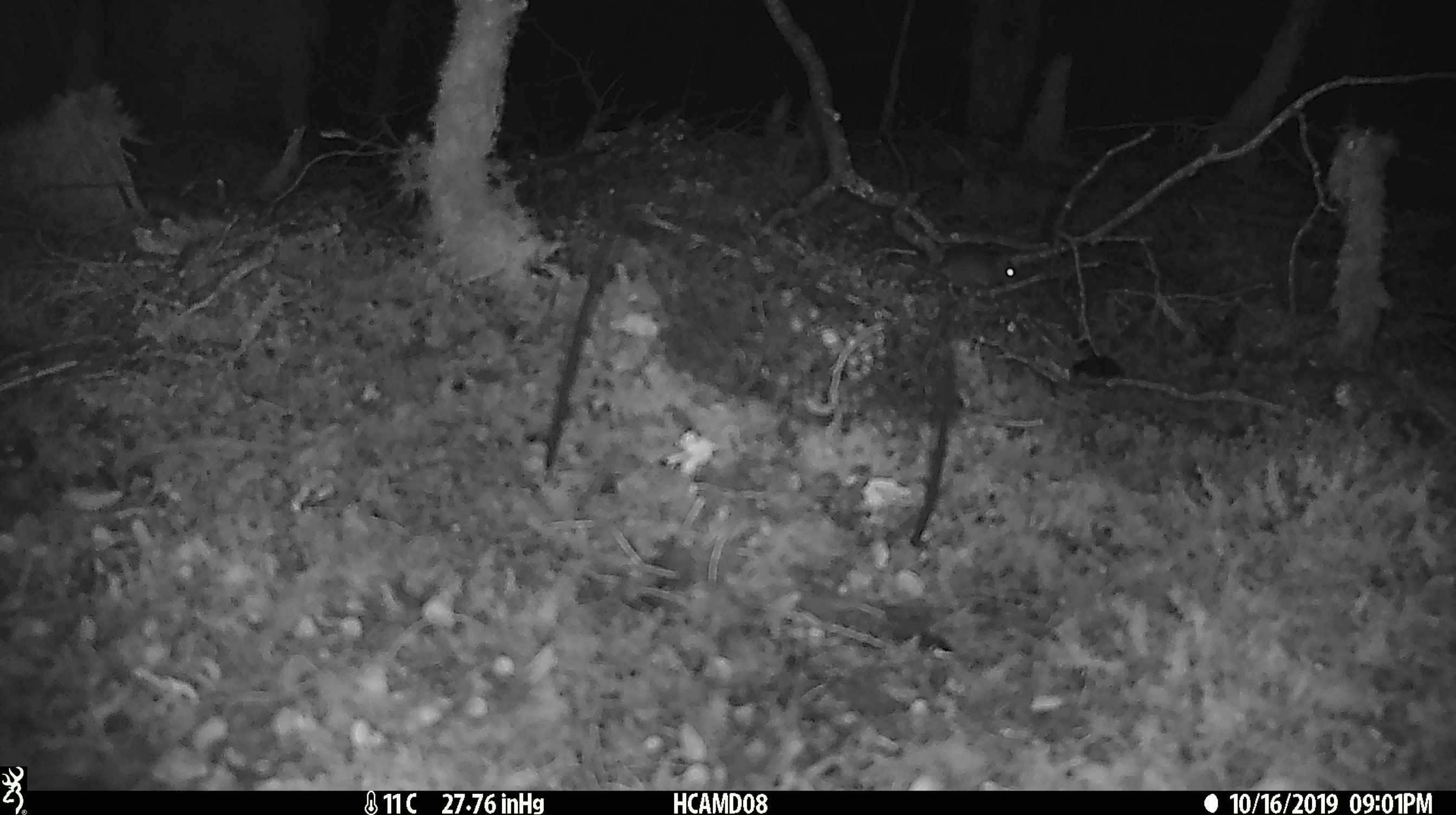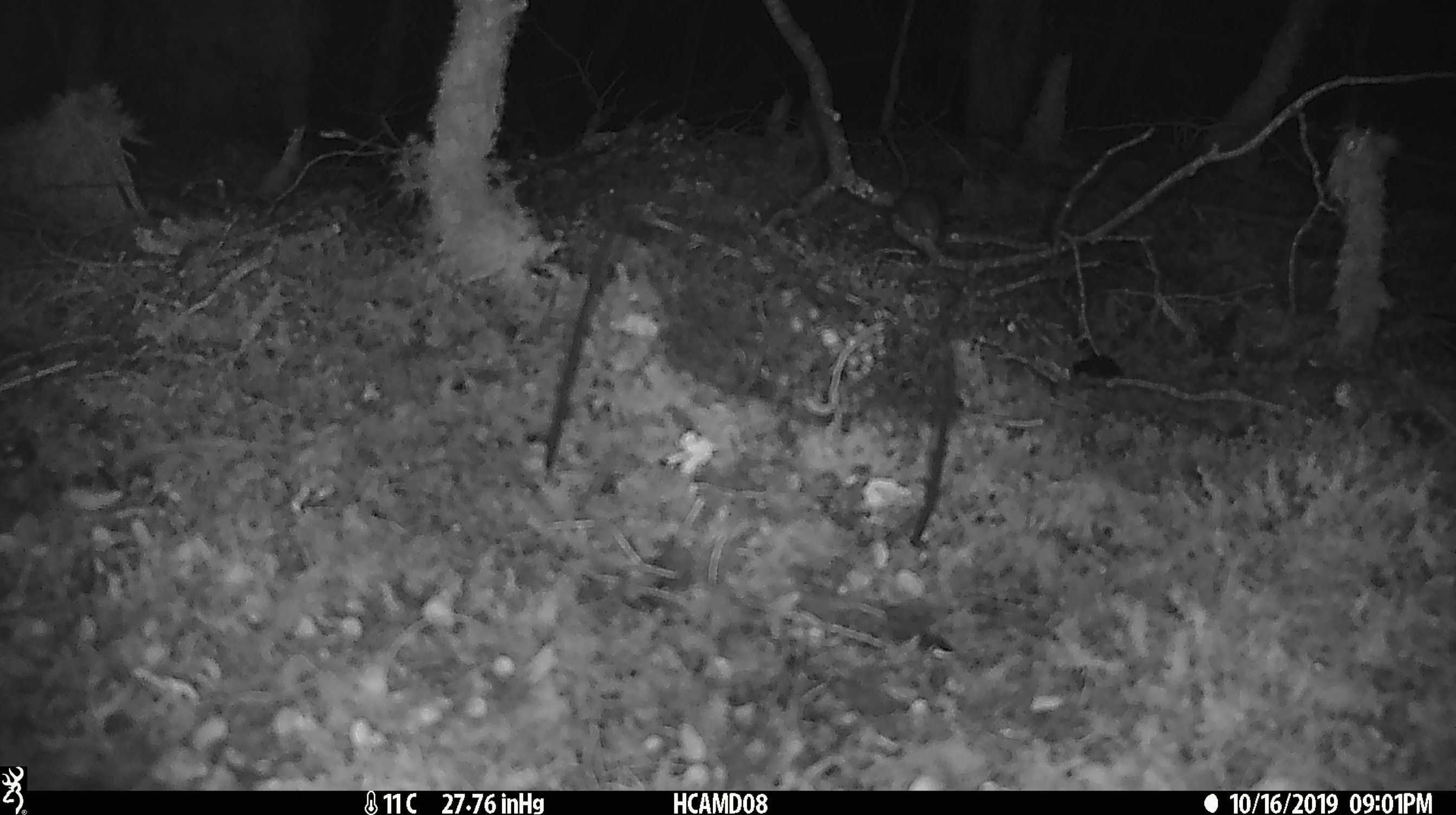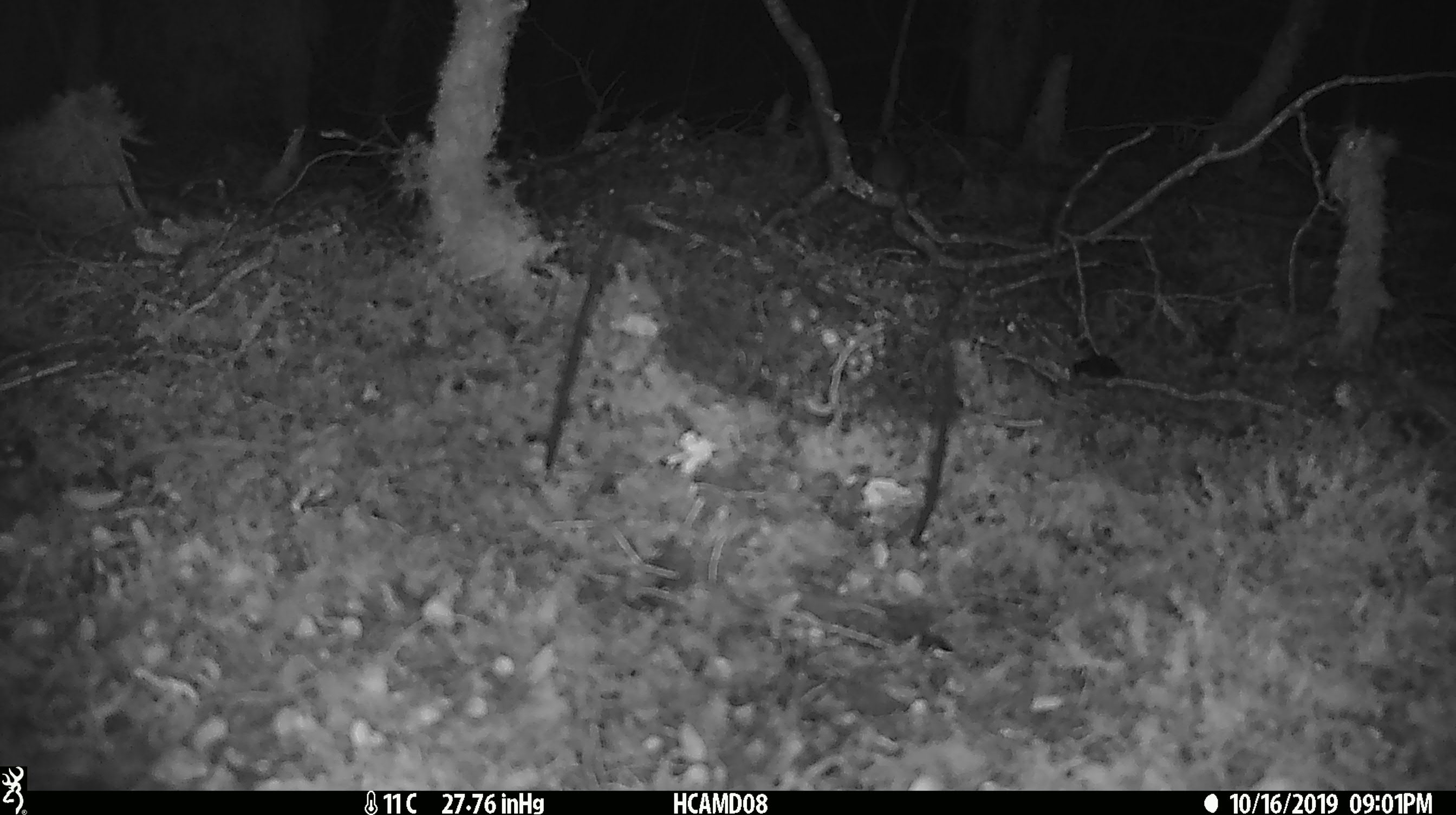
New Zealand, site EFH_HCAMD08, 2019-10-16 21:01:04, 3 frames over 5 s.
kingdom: Animalia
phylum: Chordata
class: Mammalia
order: Rodentia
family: Muridae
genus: Mus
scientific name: Mus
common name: mouse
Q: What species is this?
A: Mouse (Mus).